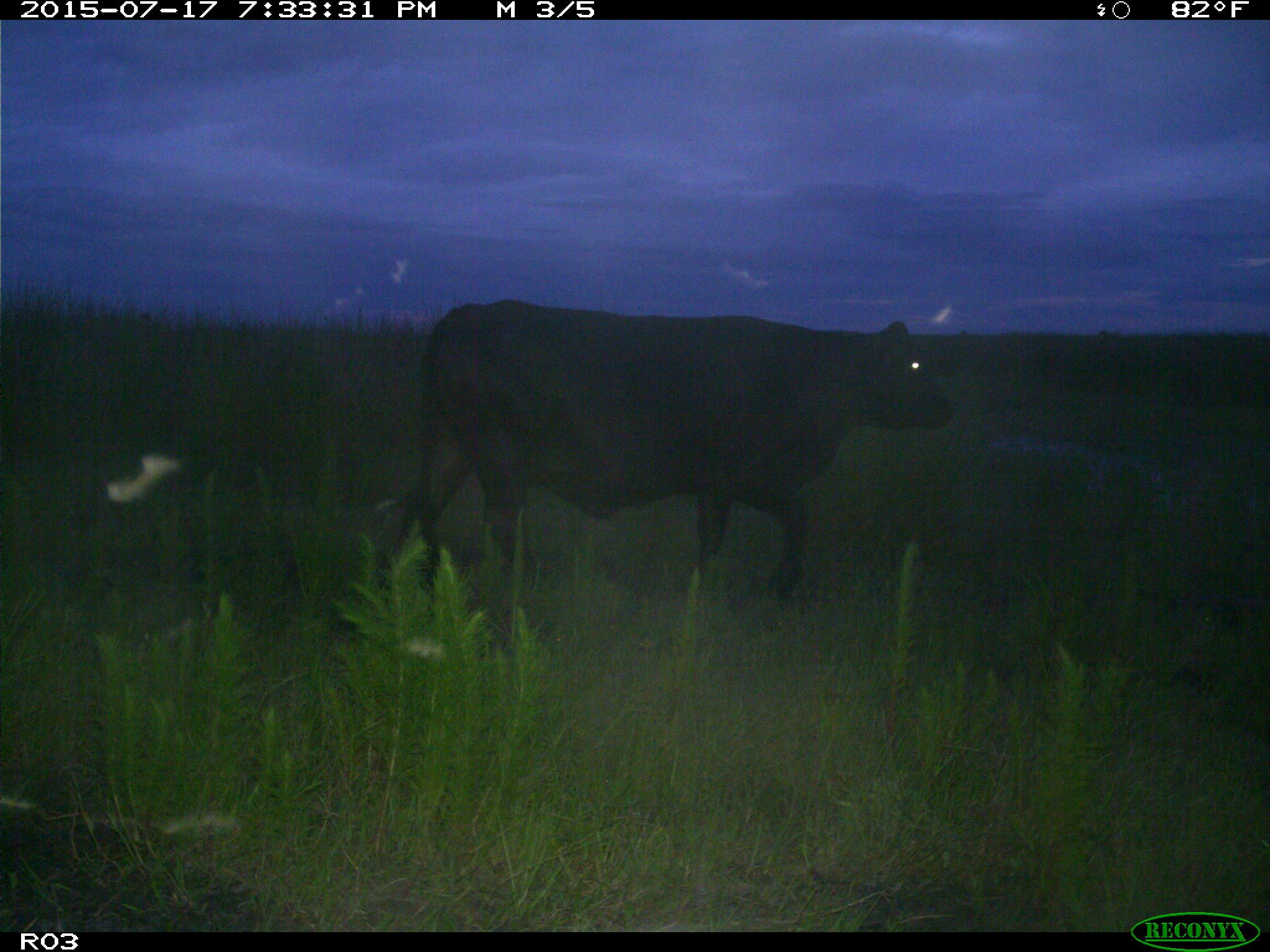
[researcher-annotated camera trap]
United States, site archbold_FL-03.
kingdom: Animalia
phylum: Chordata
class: Mammalia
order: Artiodactyla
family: Bovidae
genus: Bos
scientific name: Bos taurus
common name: domestic cow